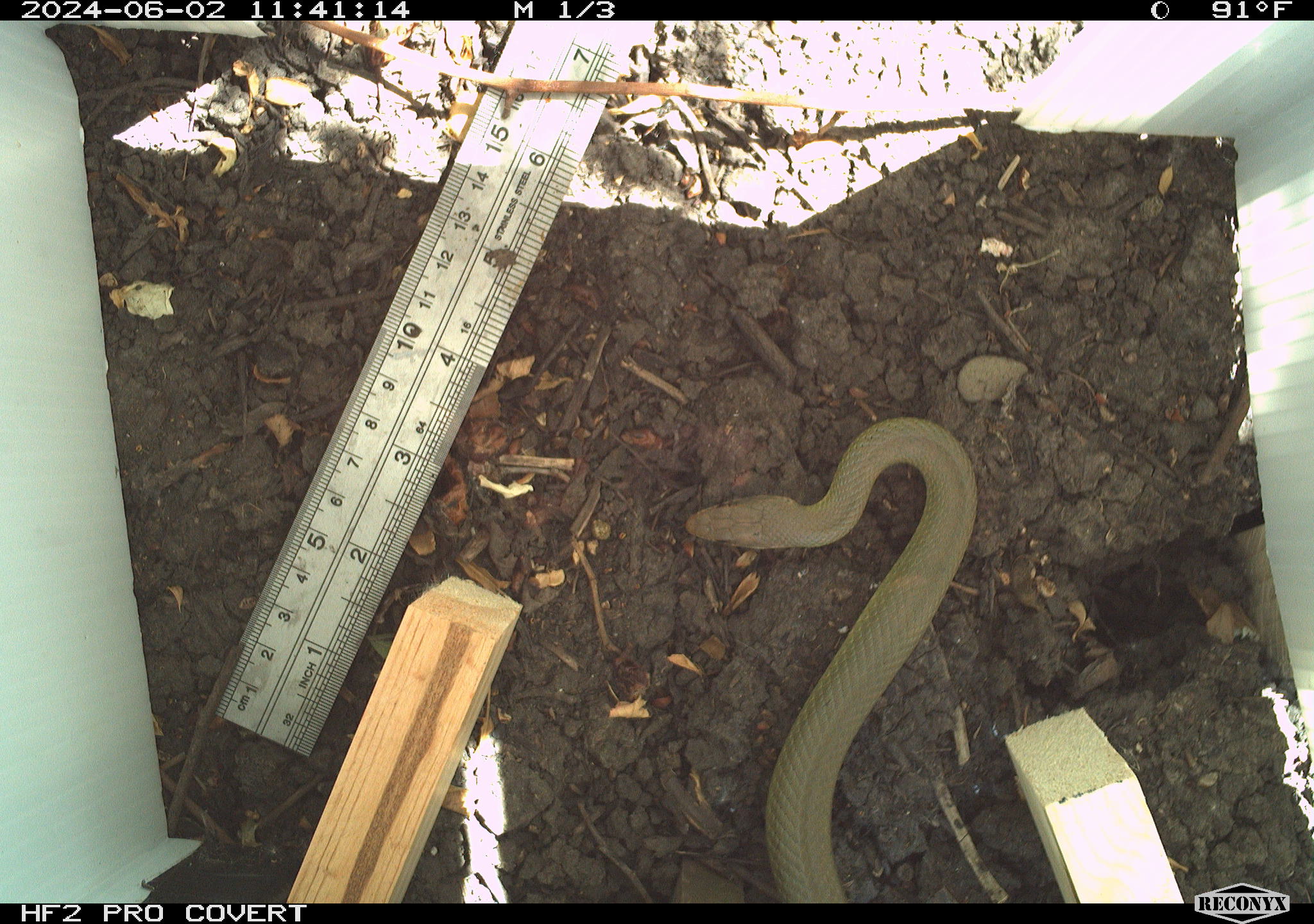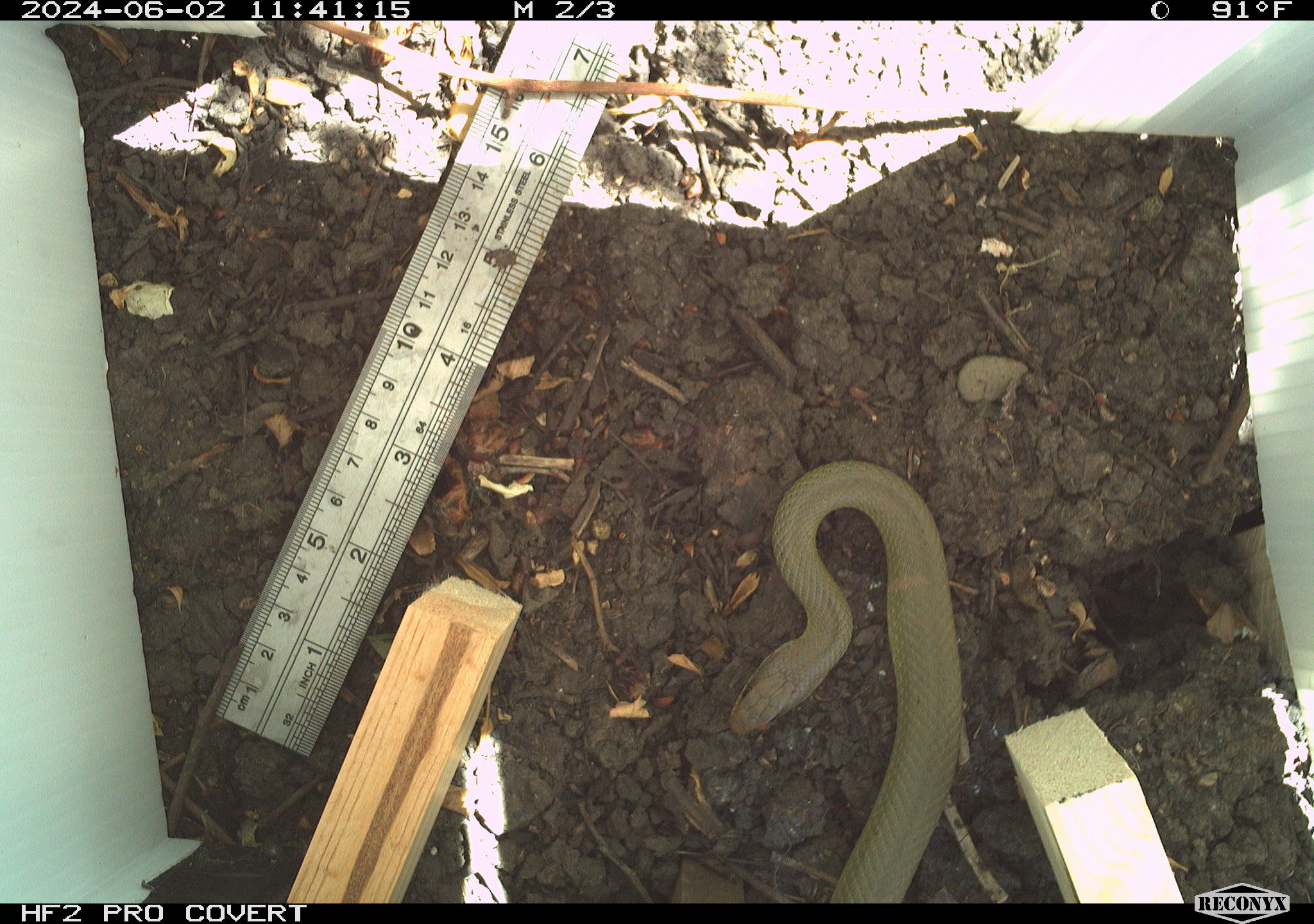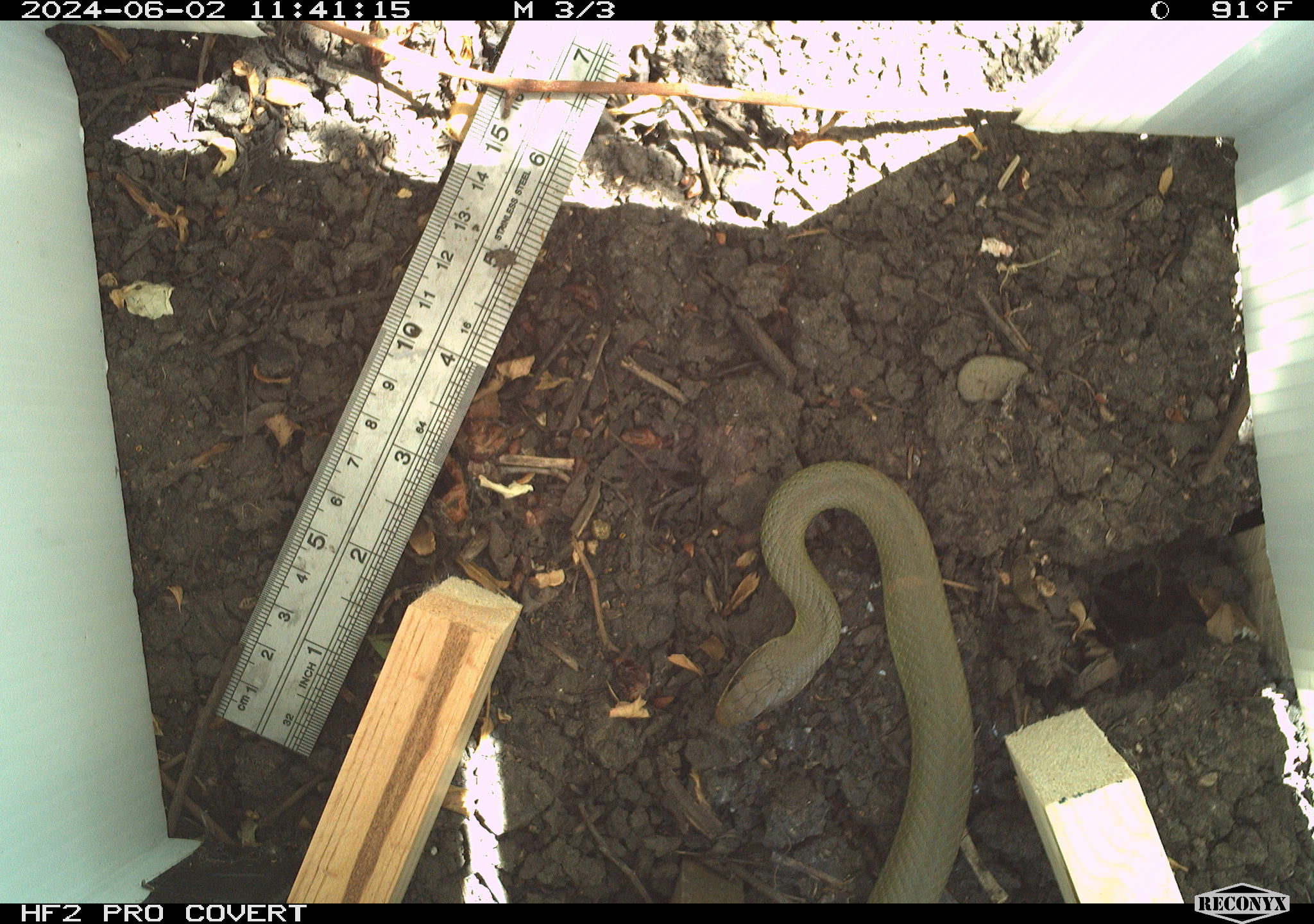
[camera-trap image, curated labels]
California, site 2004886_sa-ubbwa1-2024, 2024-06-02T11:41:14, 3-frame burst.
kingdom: Animalia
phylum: Chordata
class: Reptilia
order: Squamata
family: Colubridae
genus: Coluber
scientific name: Coluber constrictor mormon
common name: western yellow-bellied racer